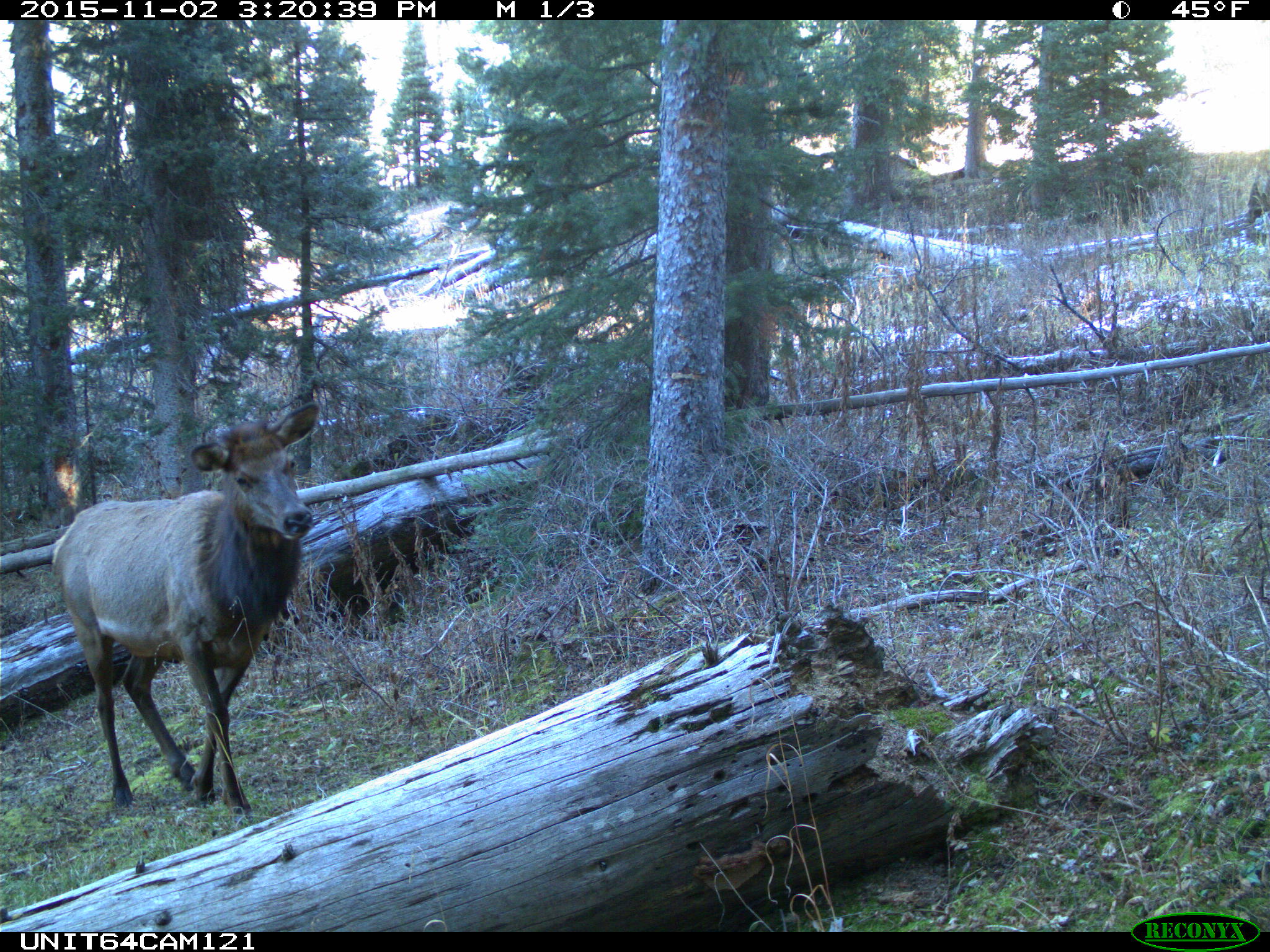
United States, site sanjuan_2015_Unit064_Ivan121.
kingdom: Animalia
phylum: Chordata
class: Mammalia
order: Artiodactyla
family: Cervidae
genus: Cervus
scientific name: Cervus elaphus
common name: red deer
Cervus elaphus (red deer).